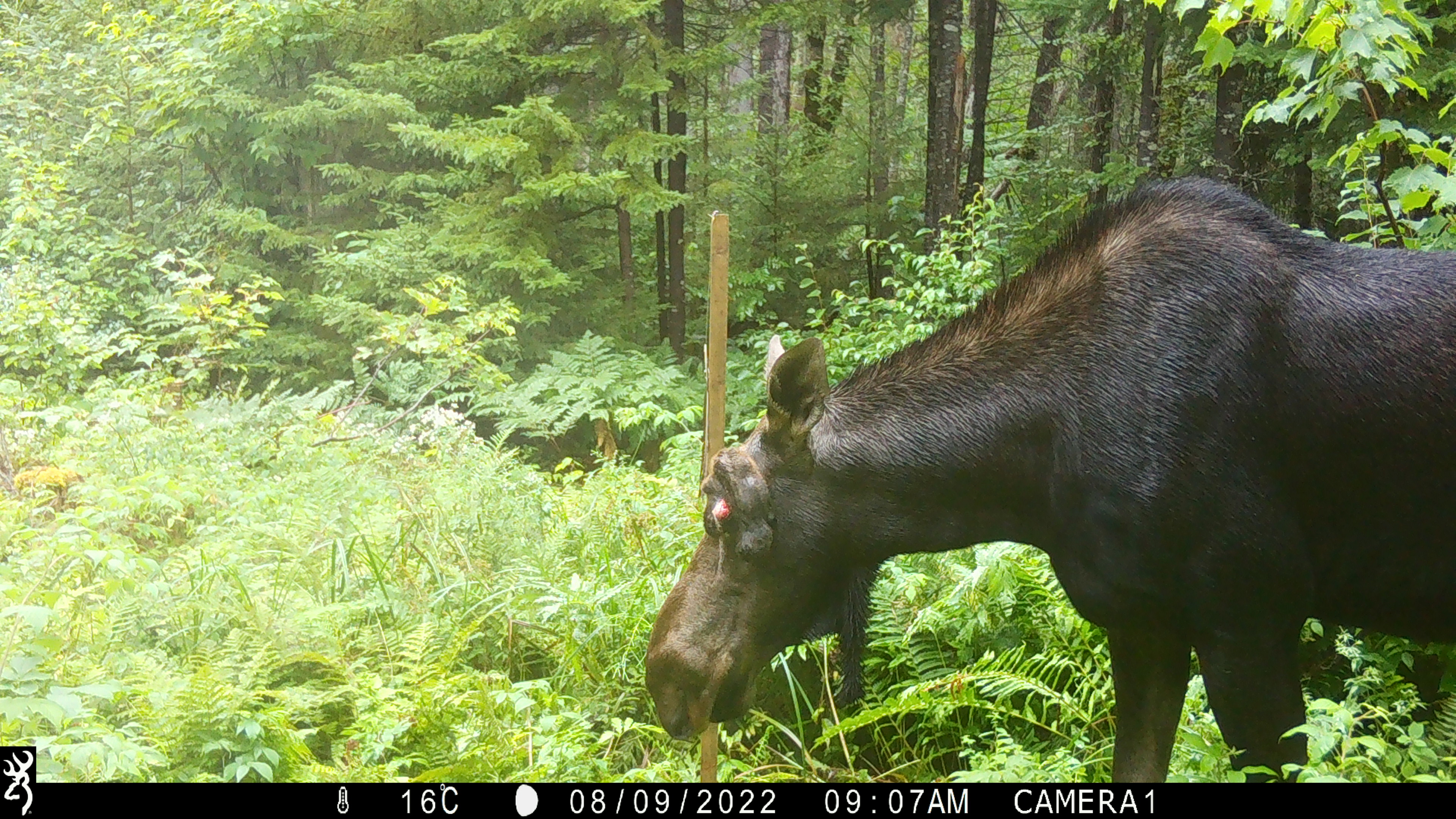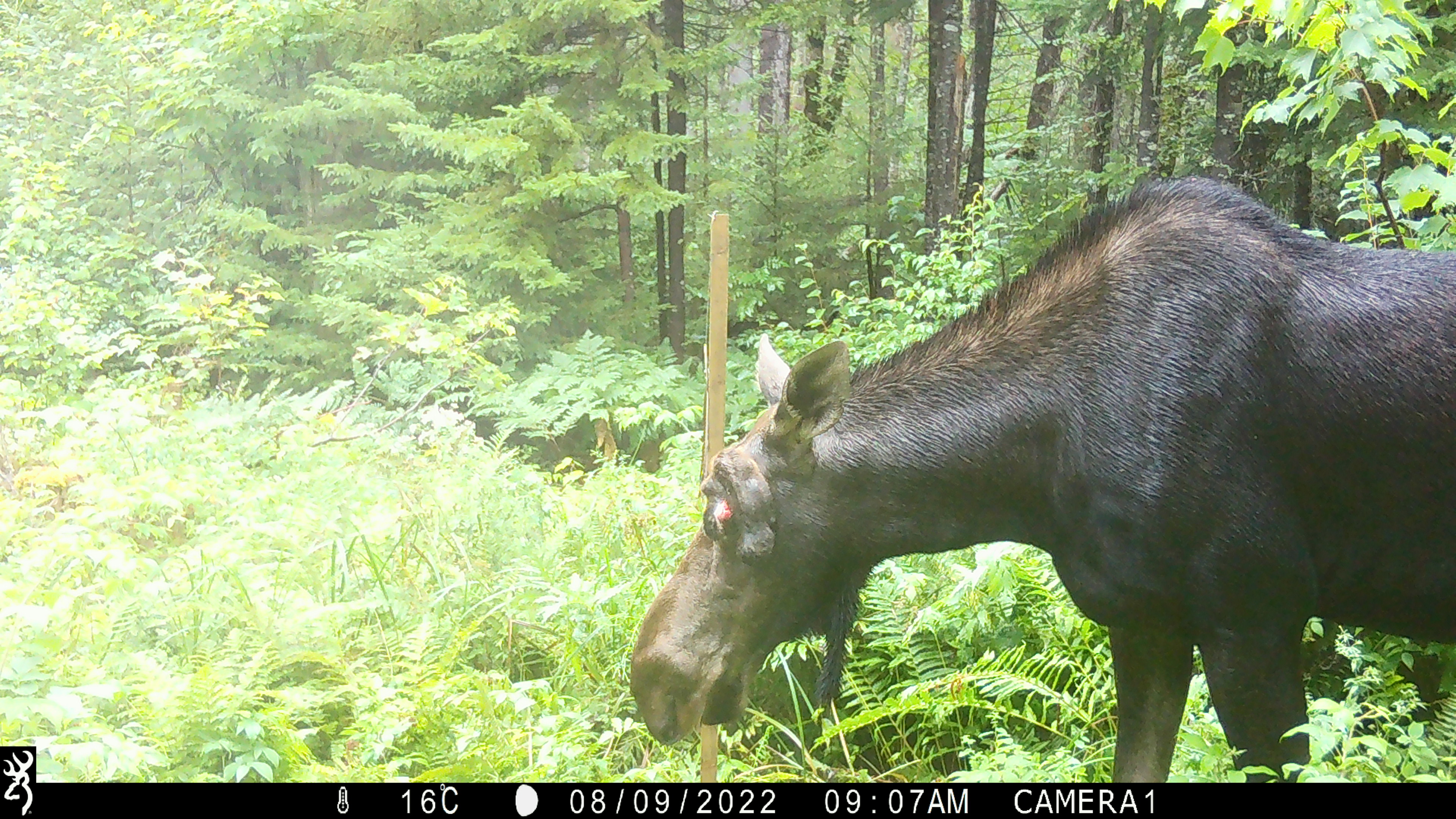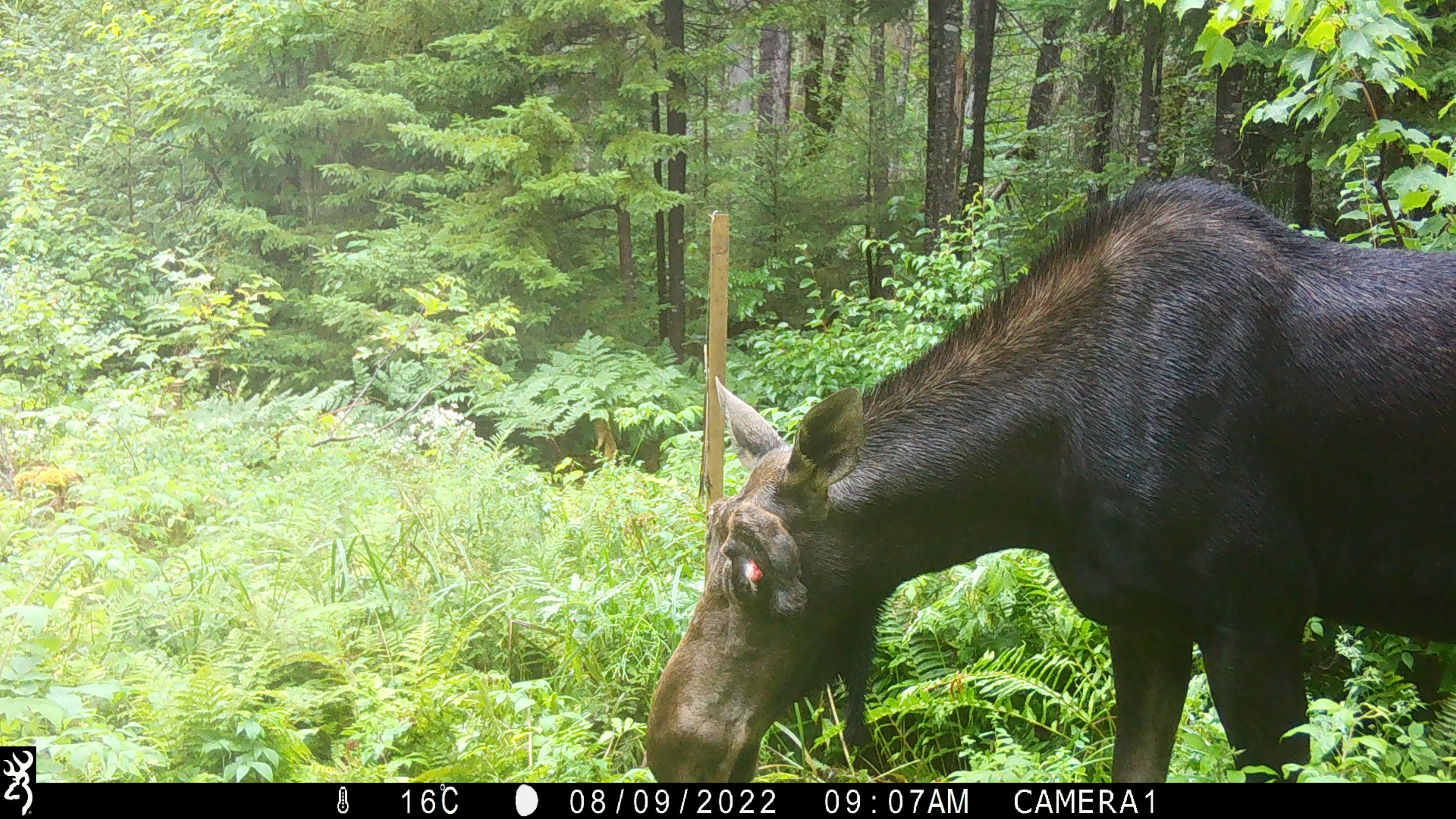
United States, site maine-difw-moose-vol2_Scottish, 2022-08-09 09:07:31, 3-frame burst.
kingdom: Animalia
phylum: Chordata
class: Mammalia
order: Artiodactyla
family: Cervidae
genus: Alces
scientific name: Alces alces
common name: moose